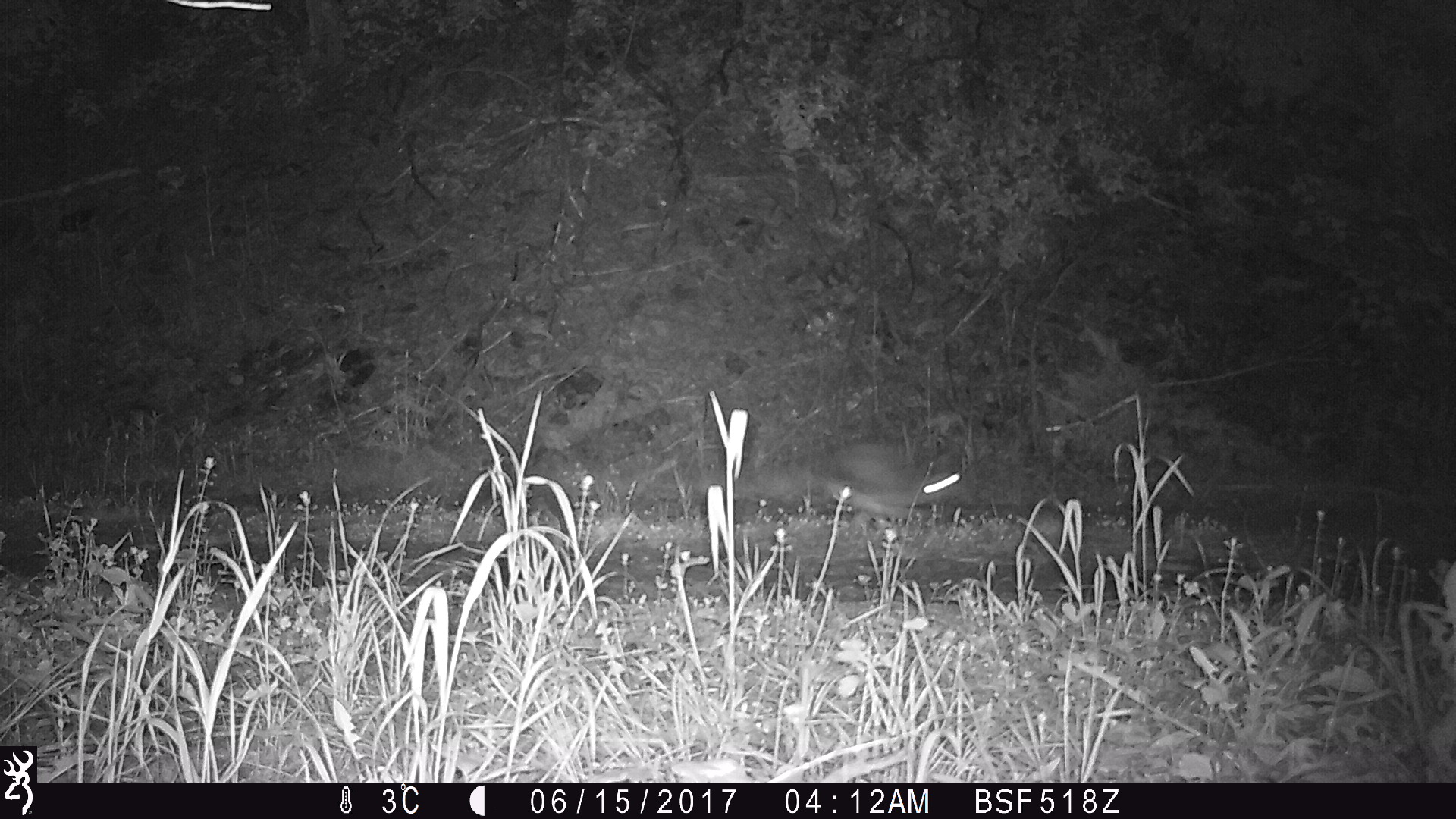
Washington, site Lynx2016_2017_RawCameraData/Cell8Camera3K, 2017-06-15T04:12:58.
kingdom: Animalia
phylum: Chordata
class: Mammalia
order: Lagomorpha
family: Leporidae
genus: Lepus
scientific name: Lepus americanus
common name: snowshoe hare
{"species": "Lepus americanus (snowshoe hare)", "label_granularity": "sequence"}